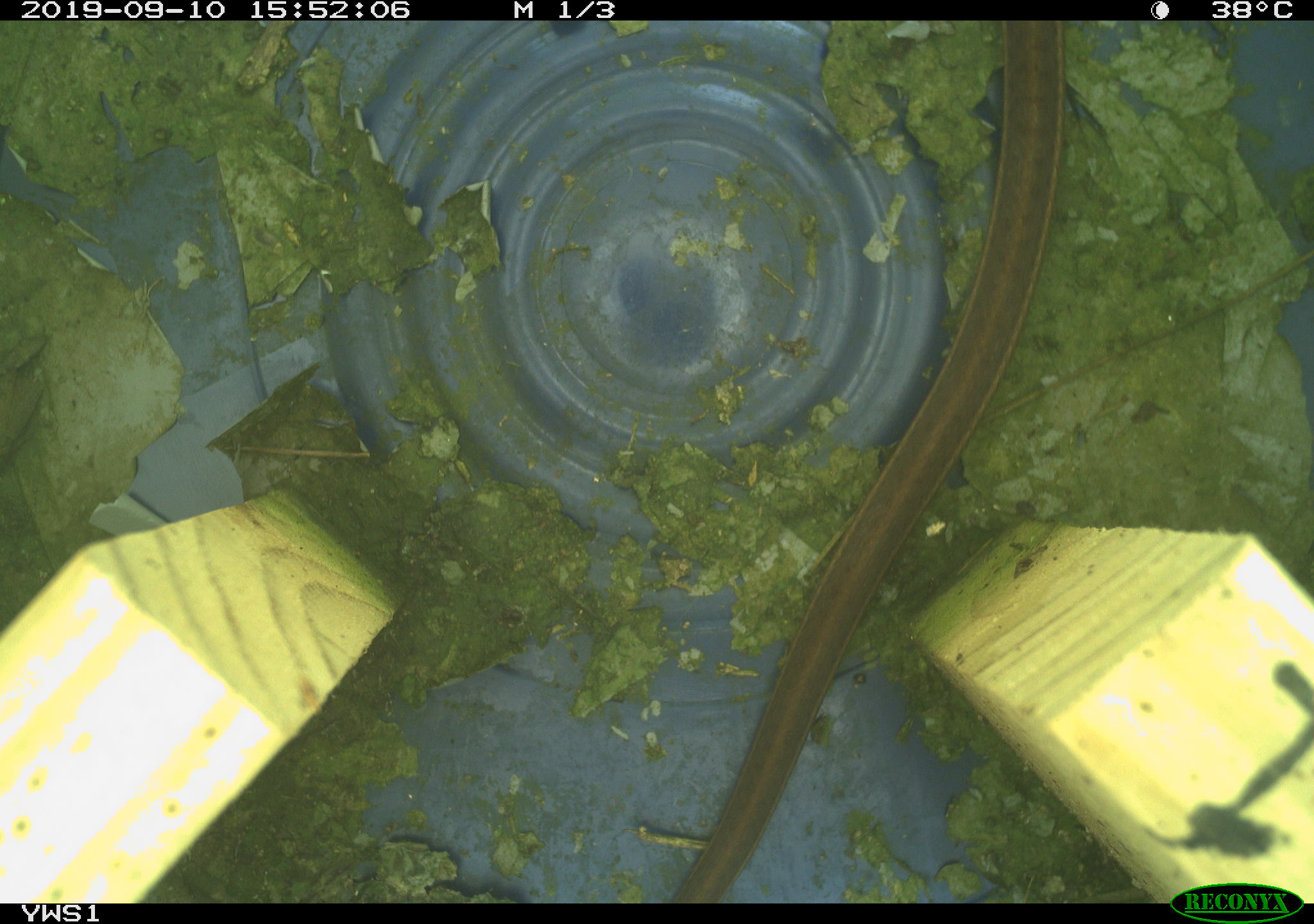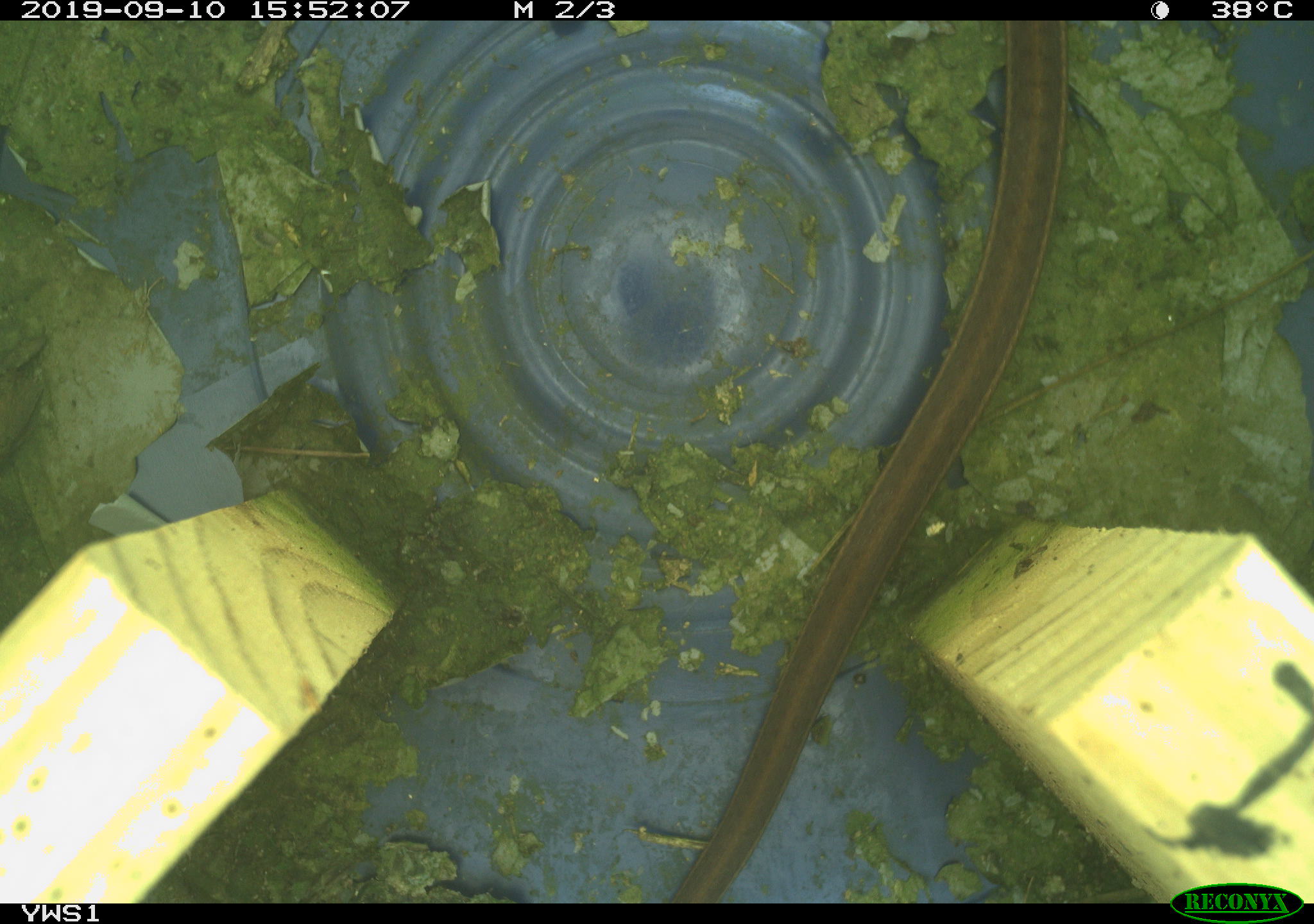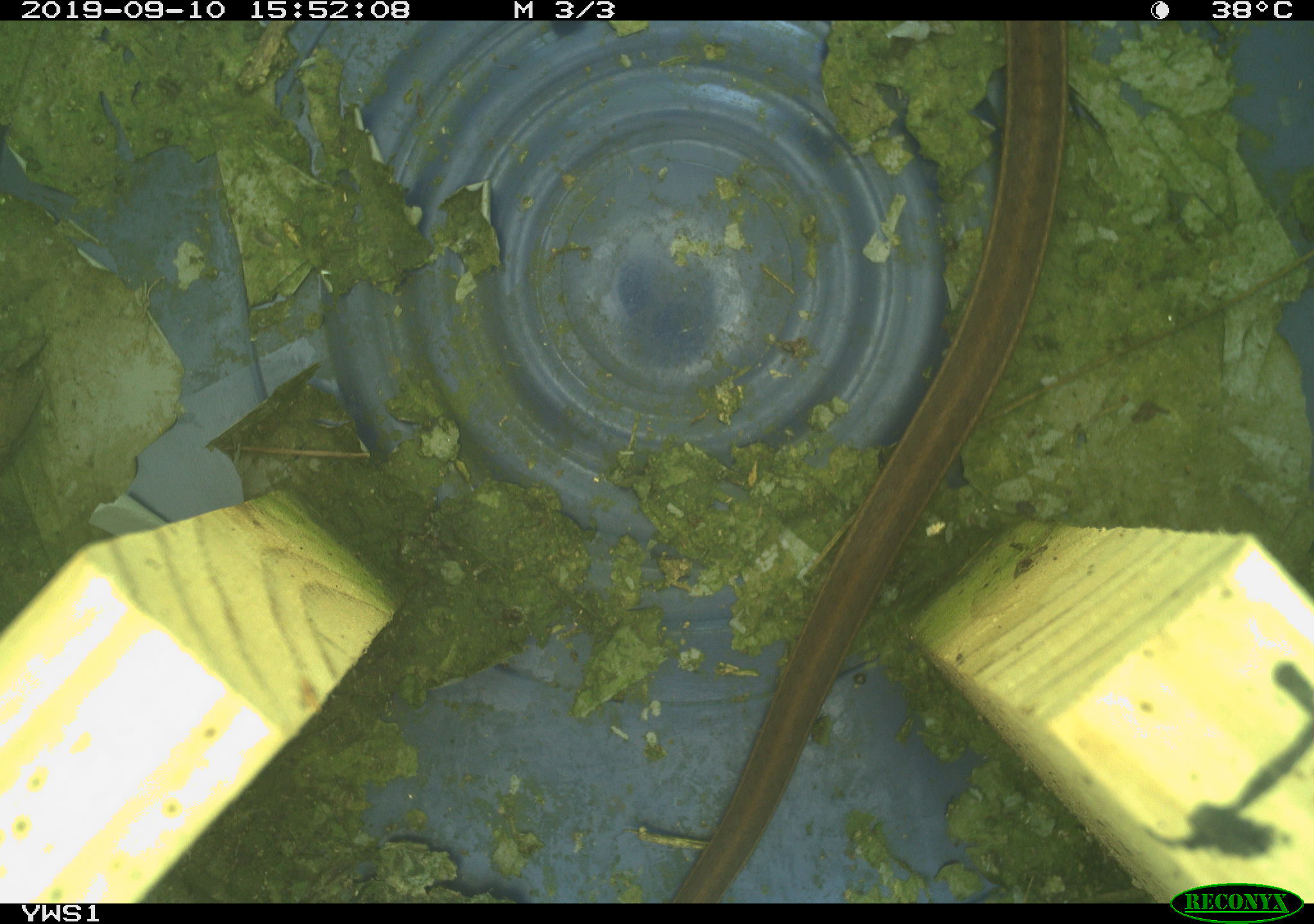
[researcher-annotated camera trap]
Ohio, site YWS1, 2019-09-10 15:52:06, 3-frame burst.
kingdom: Animalia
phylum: Chordata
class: Reptilia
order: Squamata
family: Colubridae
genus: Thamnophis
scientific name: Thamnophis sirtalis sirtalis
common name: eastern gartersnake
Eastern gartersnake (Thamnophis sirtalis sirtalis).